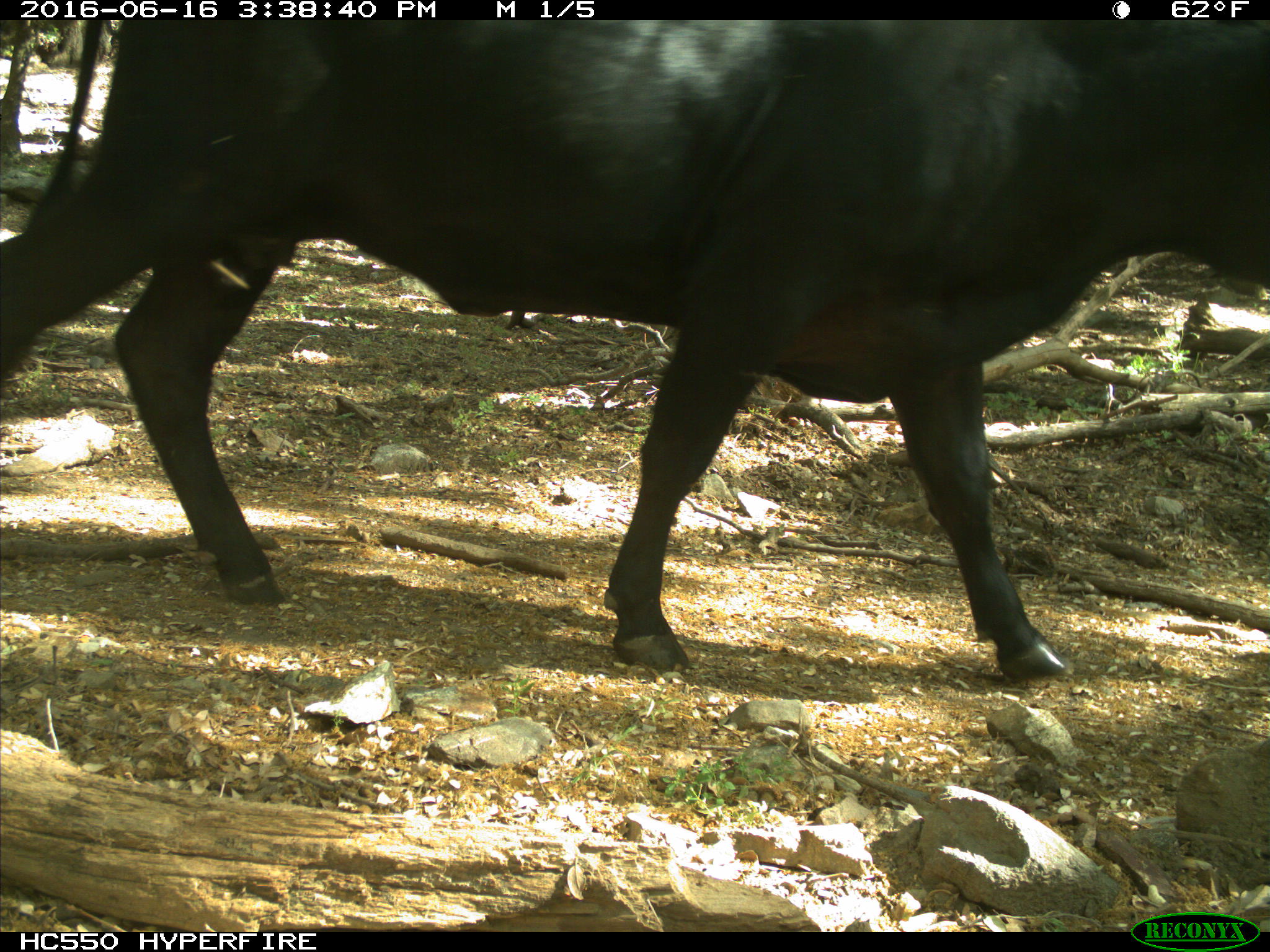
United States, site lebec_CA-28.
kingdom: Animalia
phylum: Chordata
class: Mammalia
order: Artiodactyla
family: Bovidae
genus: Bos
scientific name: Bos taurus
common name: domestic cow